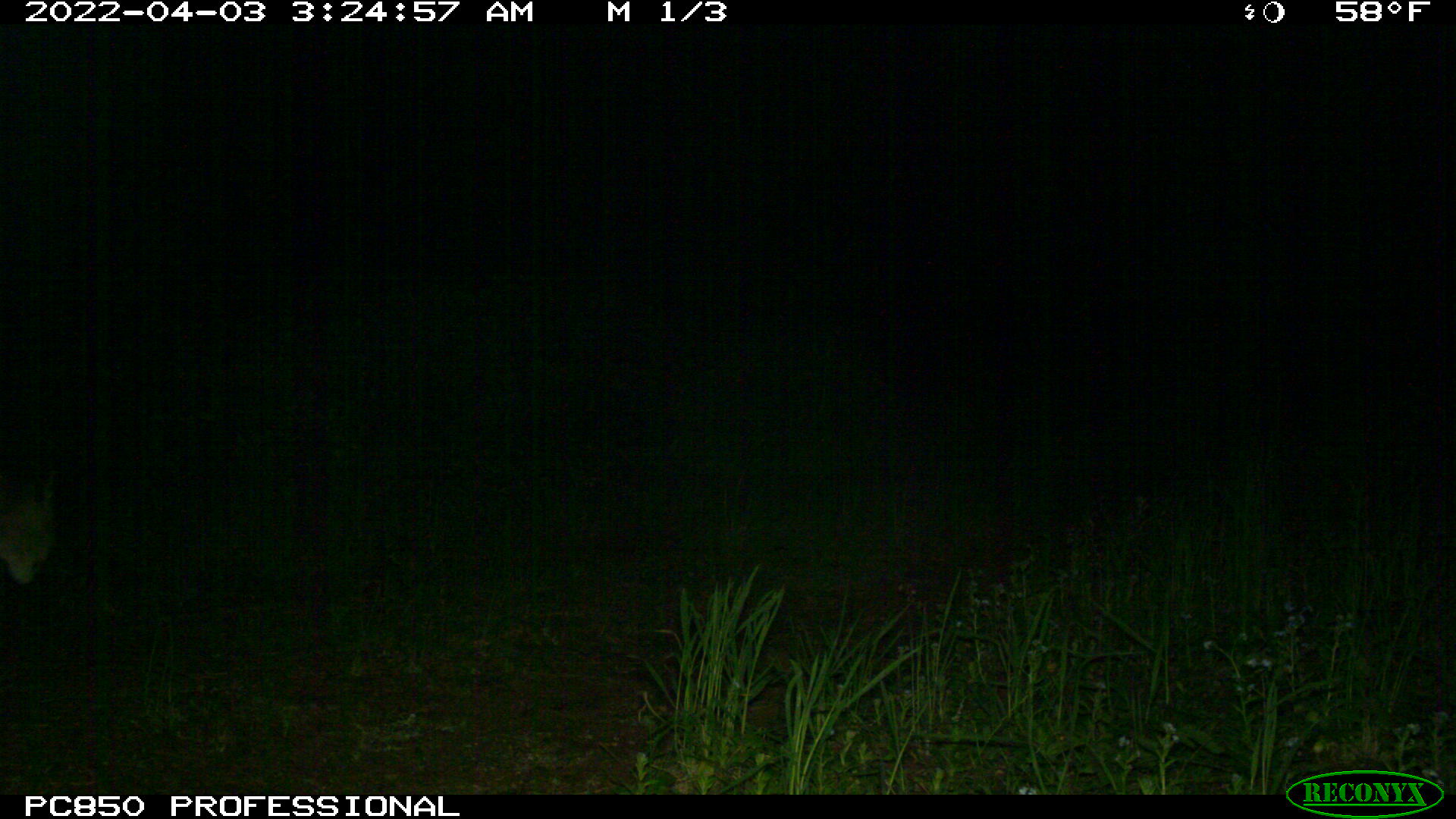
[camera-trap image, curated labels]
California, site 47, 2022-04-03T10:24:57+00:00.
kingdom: Animalia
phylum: Chordata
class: Mammalia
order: Carnivora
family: Felidae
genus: Puma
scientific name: Puma concolor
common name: puma